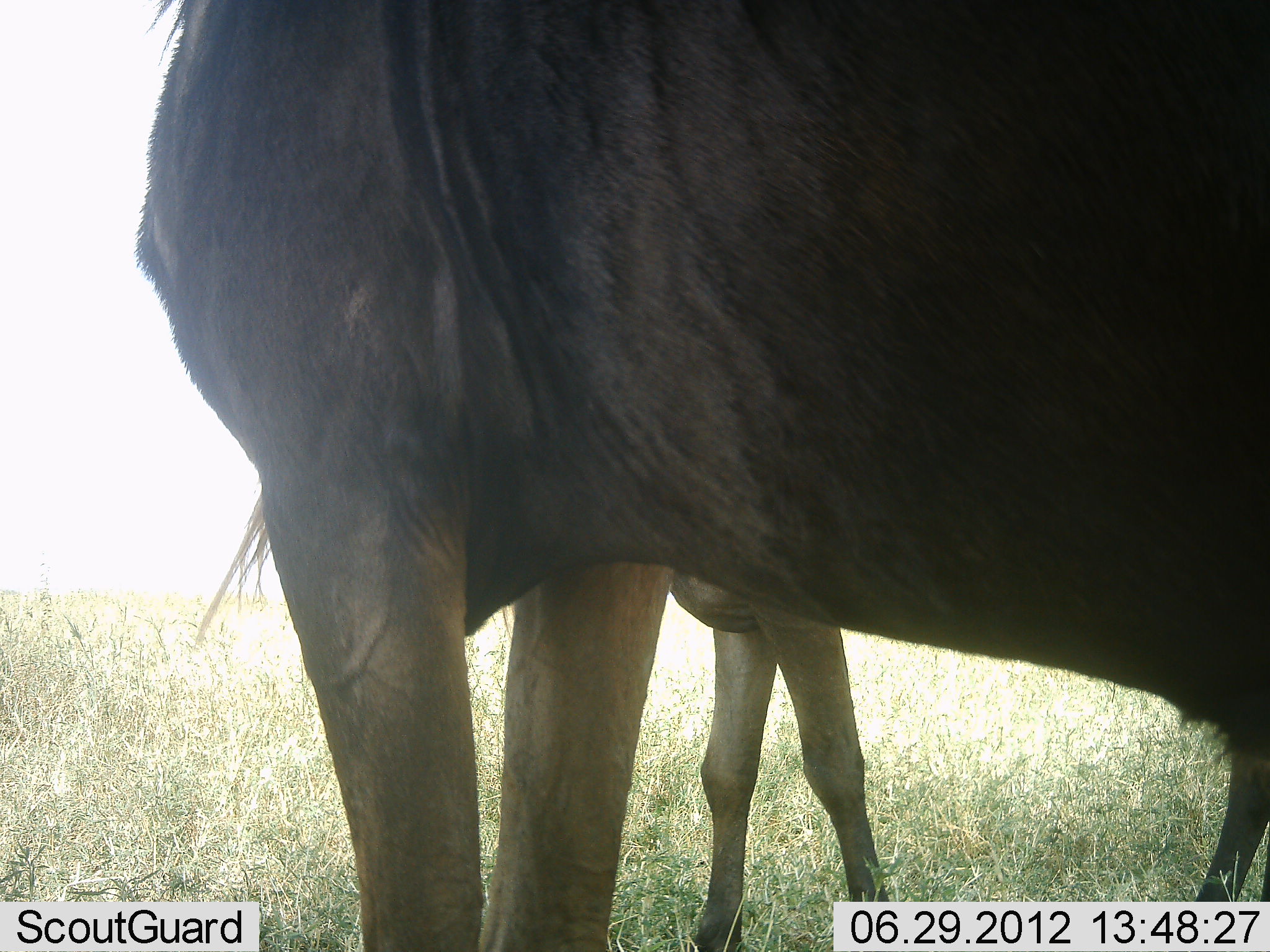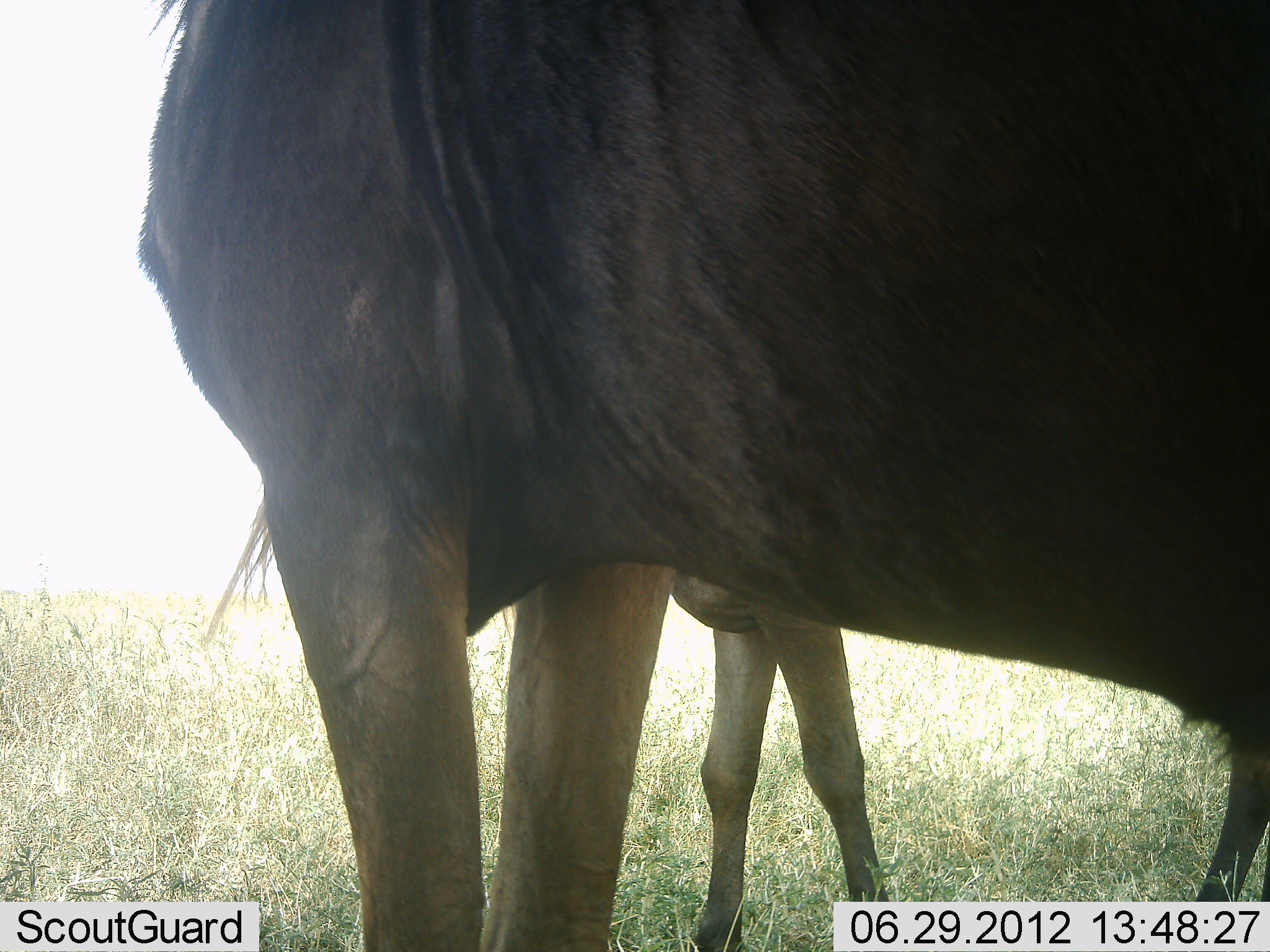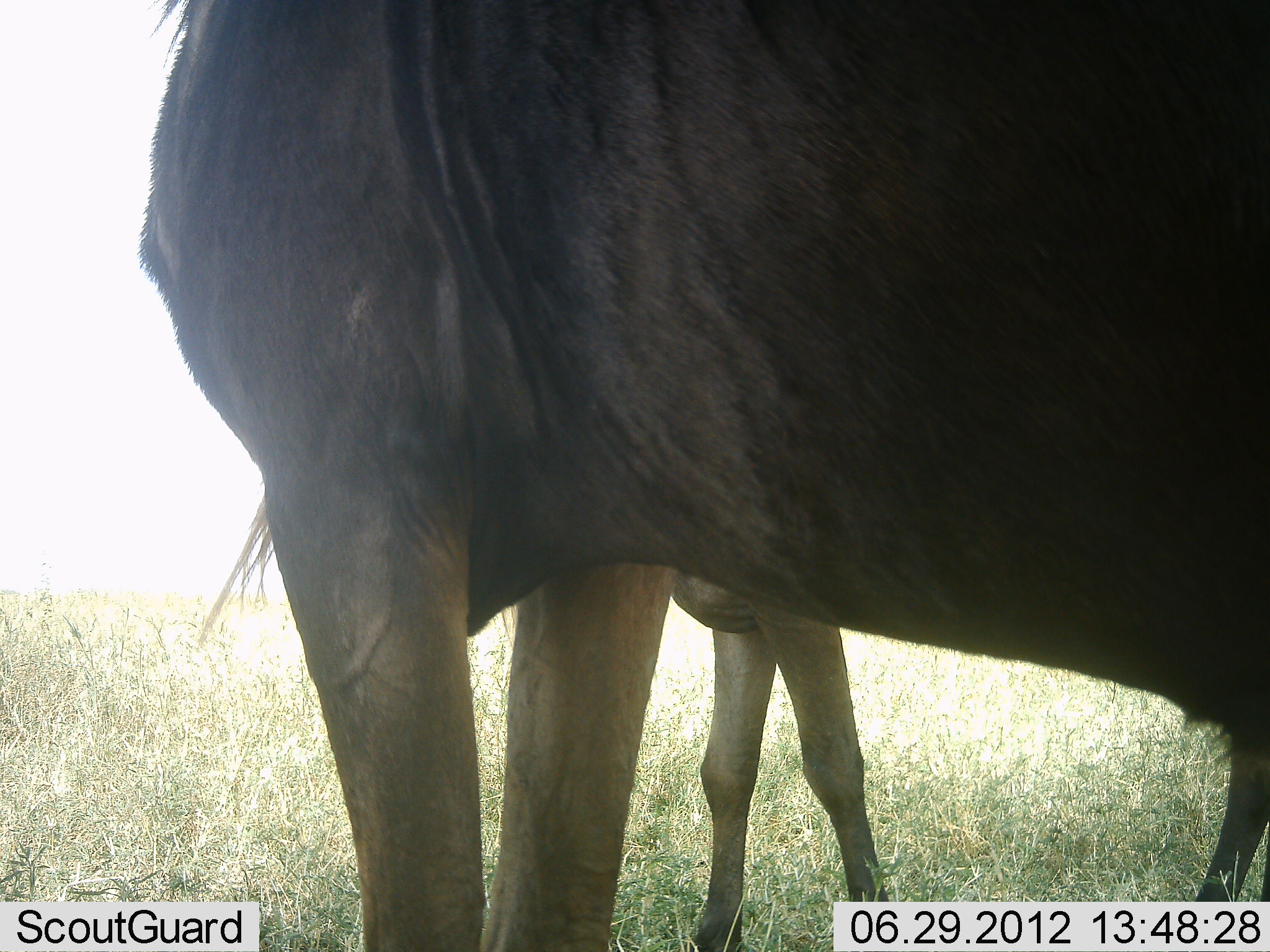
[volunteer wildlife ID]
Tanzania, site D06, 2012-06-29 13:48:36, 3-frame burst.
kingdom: Animalia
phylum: Chordata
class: Mammalia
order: Artiodactyla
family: Bovidae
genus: Connochaetes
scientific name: Connochaetes taurinus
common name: blue wildebeest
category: wildebeest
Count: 2.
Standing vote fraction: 100%.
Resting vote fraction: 0%.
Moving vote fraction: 0%.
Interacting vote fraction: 0%.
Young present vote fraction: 40%.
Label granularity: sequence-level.